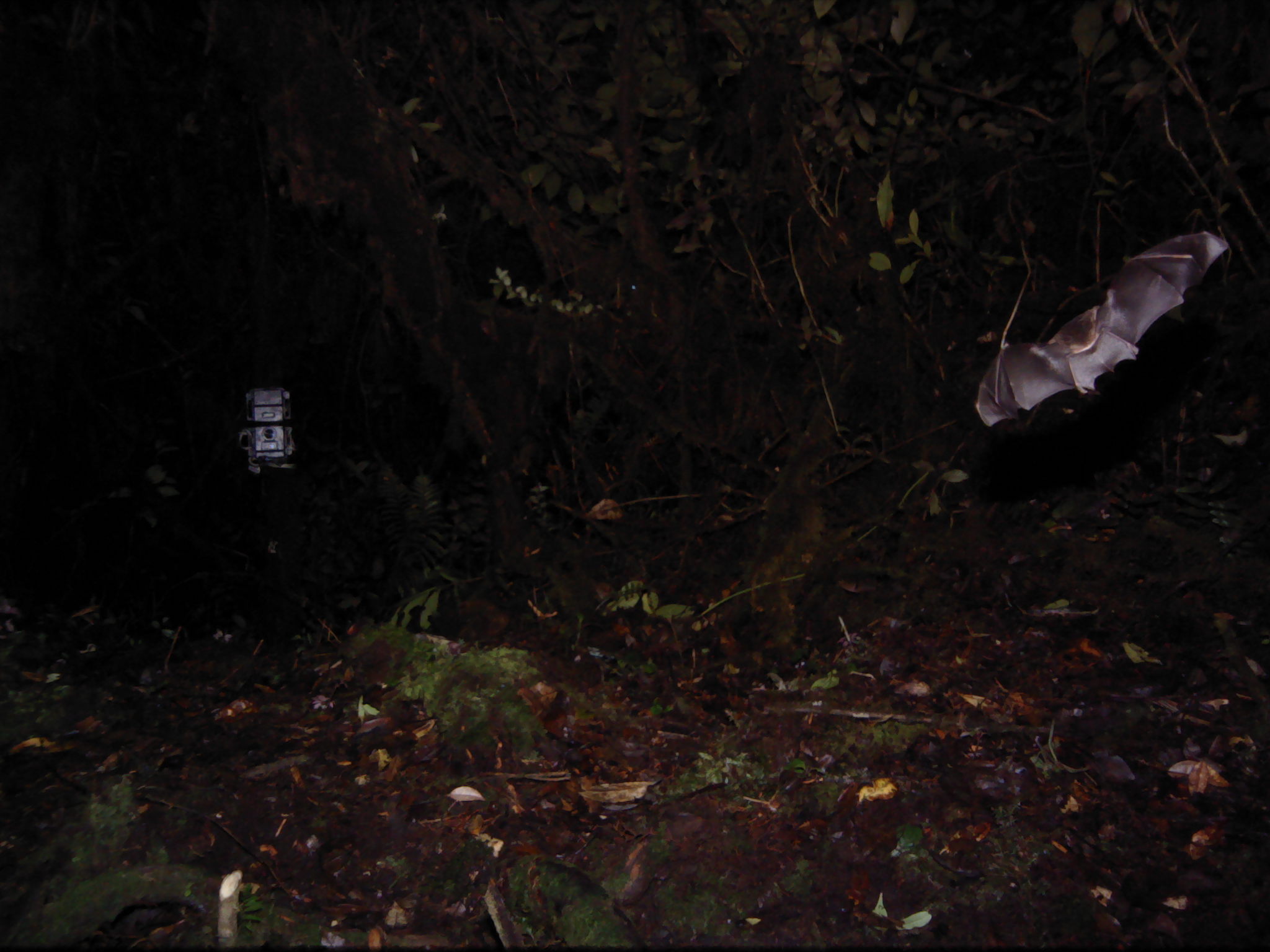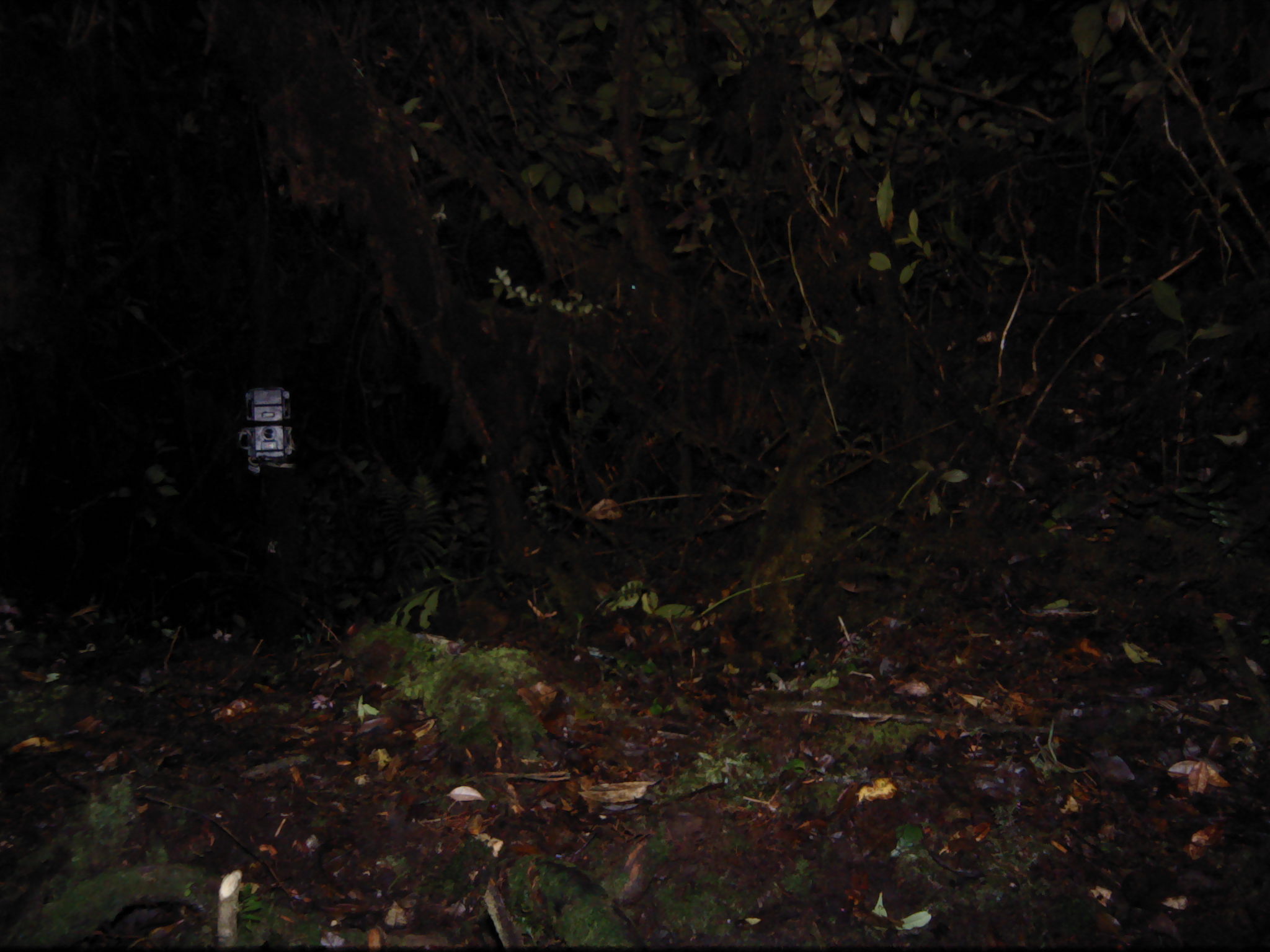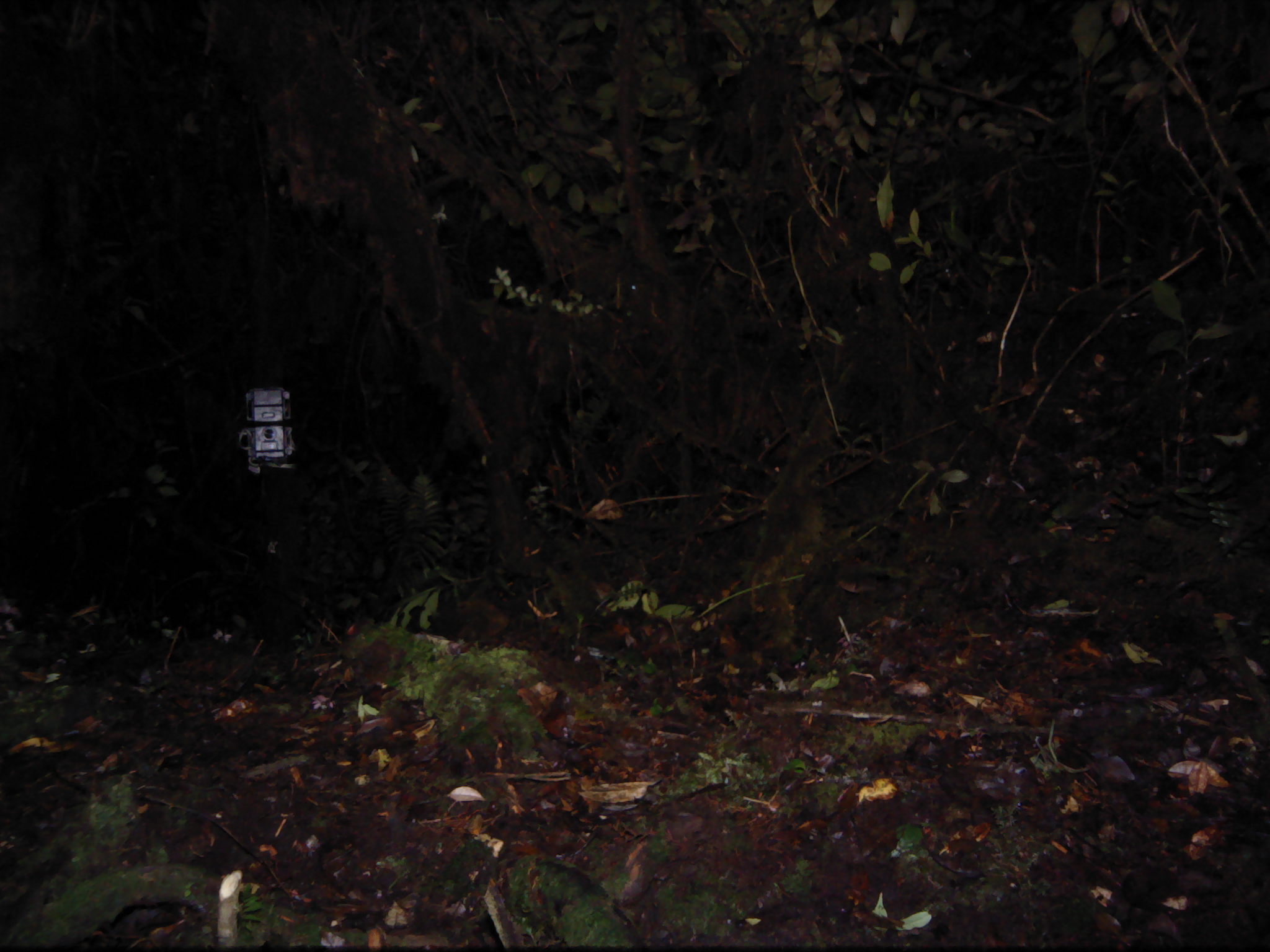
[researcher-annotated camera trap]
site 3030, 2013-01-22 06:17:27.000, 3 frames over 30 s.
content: unidentified animal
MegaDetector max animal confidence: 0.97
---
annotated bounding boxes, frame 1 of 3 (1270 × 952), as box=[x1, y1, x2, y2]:
unknown: box=[976, 231, 1228, 427]